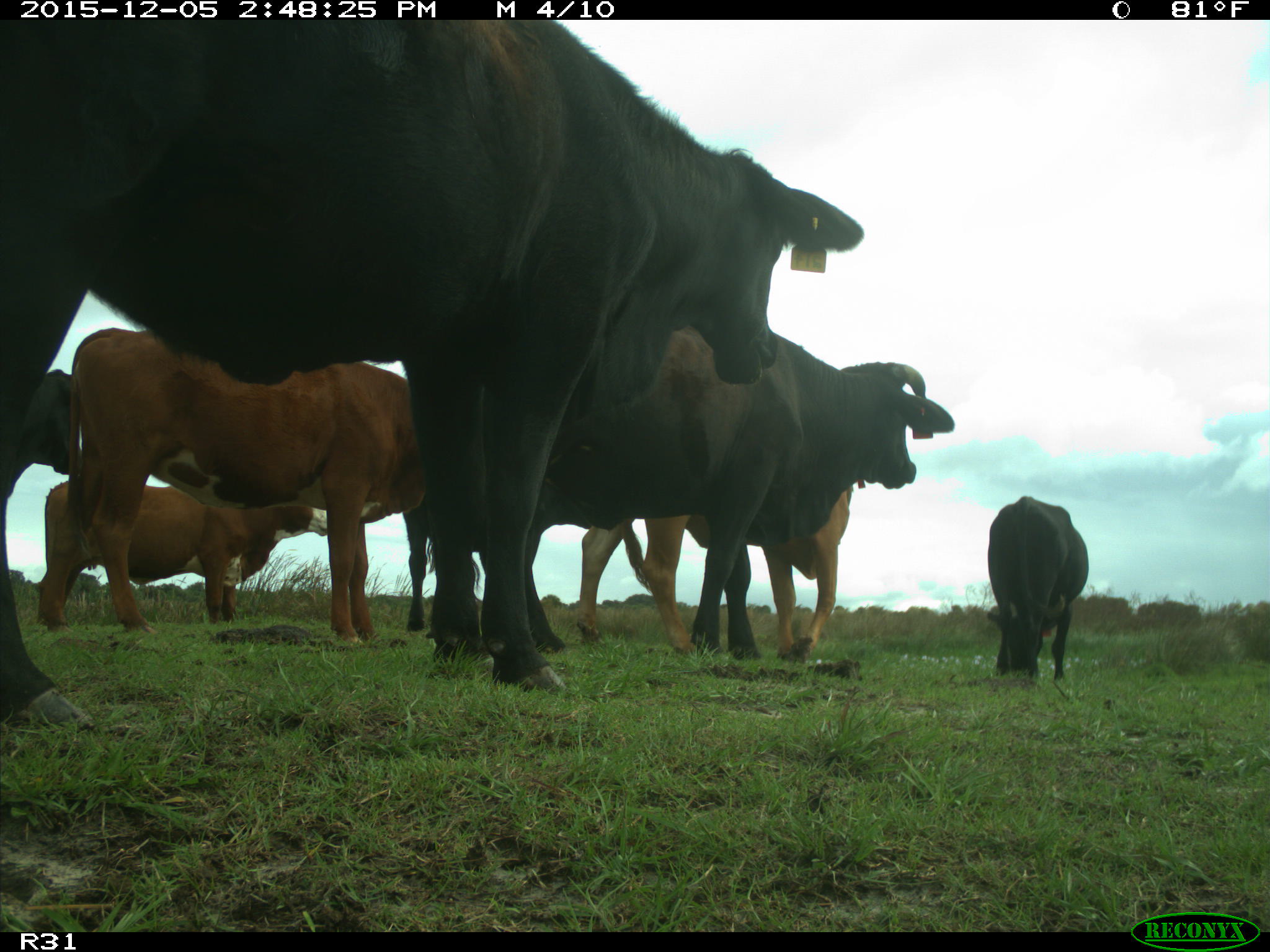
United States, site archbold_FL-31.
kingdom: Animalia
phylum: Chordata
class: Mammalia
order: Artiodactyla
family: Bovidae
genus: Bos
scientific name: Bos taurus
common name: domestic cow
Bos taurus (domestic cow).